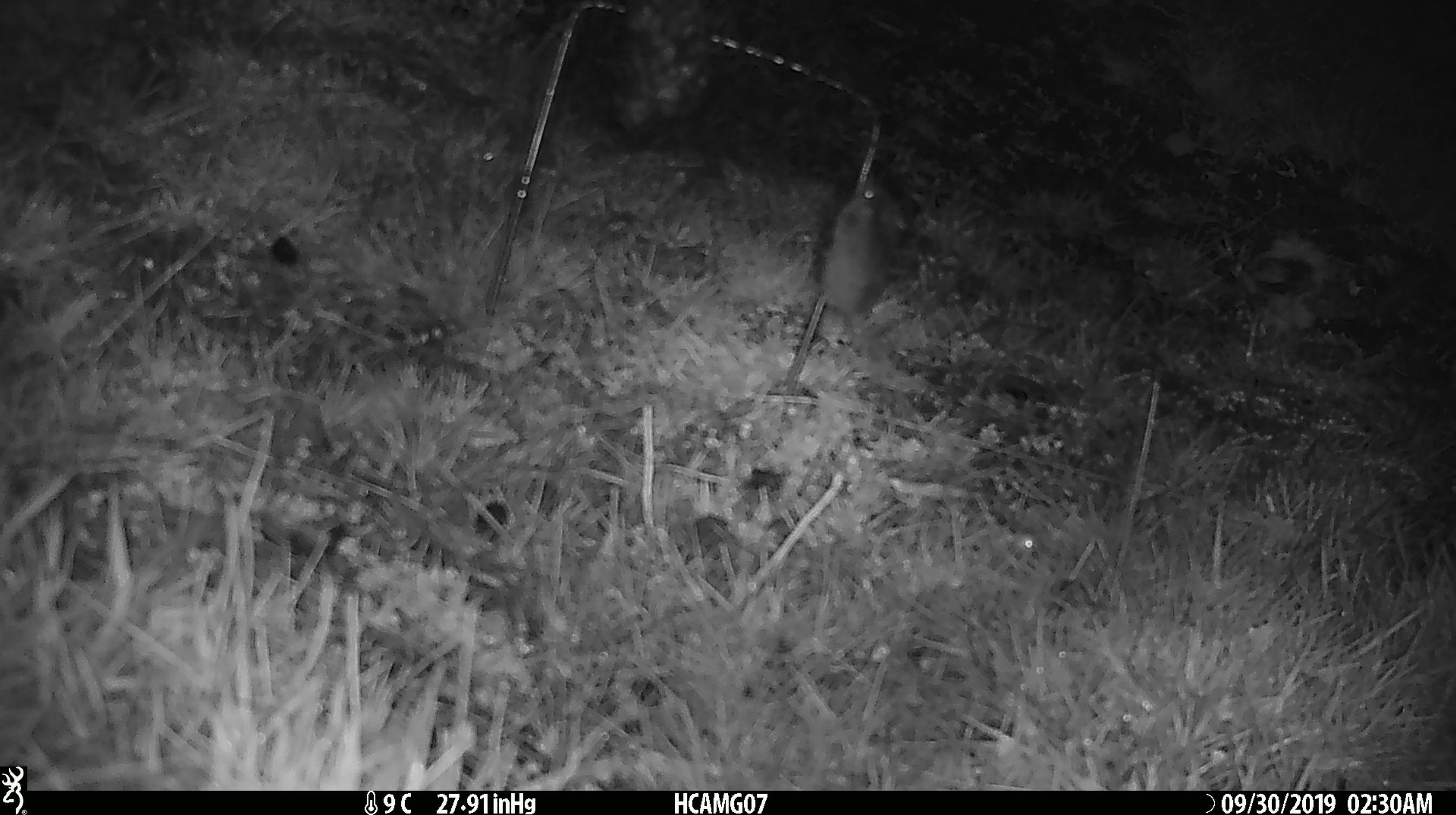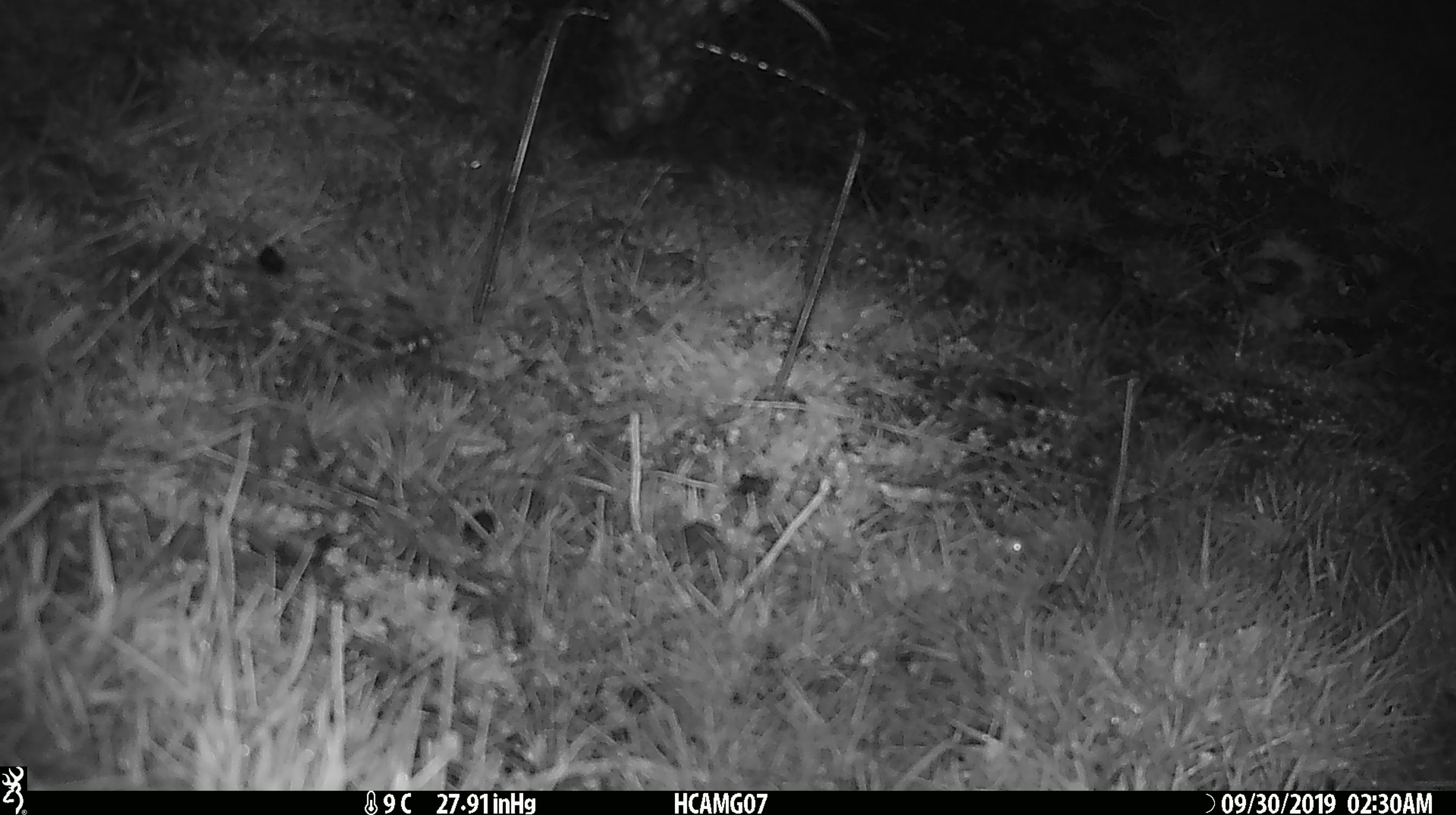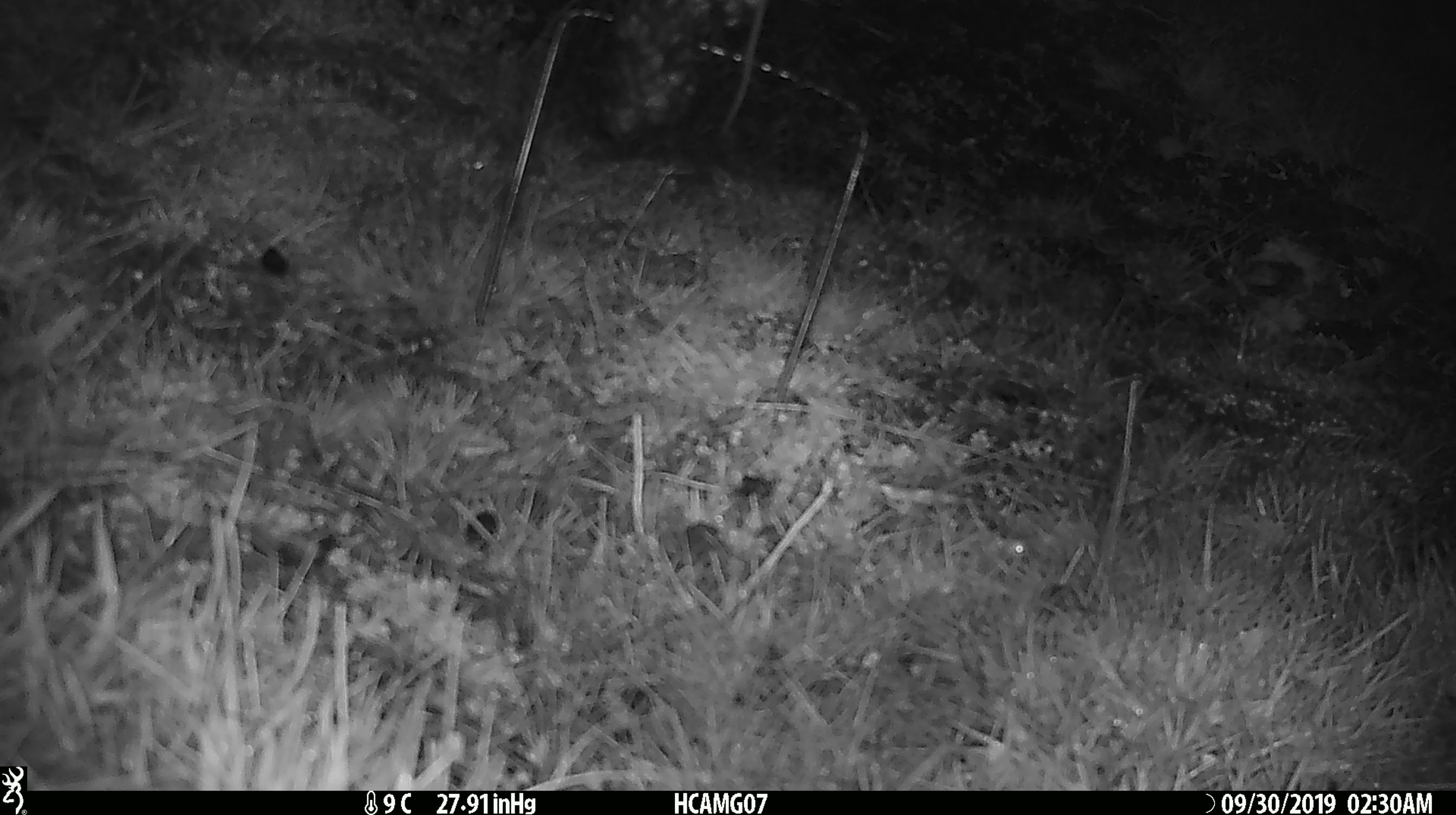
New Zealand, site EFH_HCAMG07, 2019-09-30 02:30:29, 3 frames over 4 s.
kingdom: Animalia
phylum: Chordata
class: Mammalia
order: Rodentia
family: Muridae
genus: Mus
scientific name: Mus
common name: mouse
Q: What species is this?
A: Mouse (Mus).